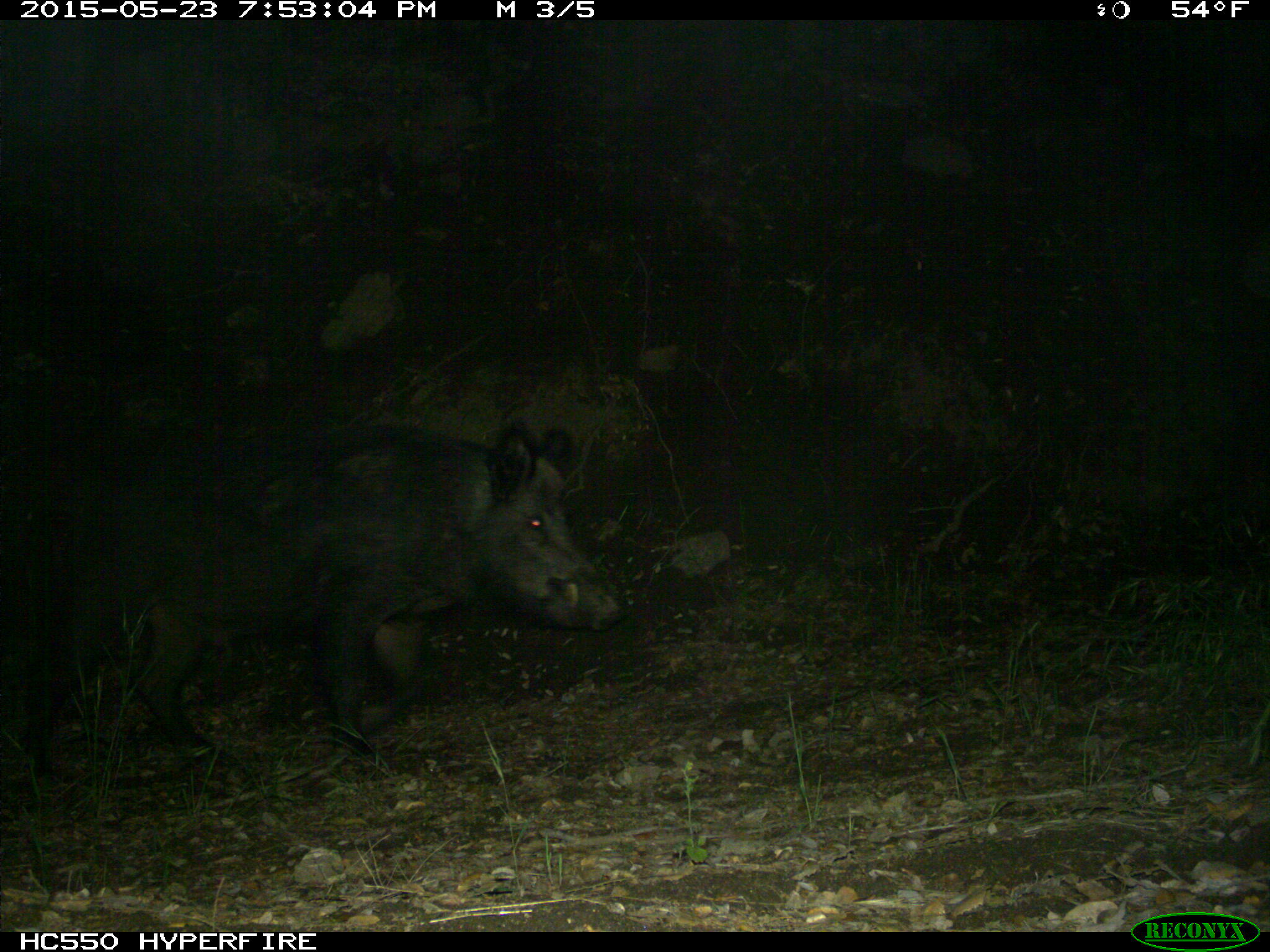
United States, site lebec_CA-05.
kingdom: Animalia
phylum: Chordata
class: Mammalia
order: Artiodactyla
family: Suidae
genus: Sus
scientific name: Sus scrofa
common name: wild boar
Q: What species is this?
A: Sus scrofa (wild boar).